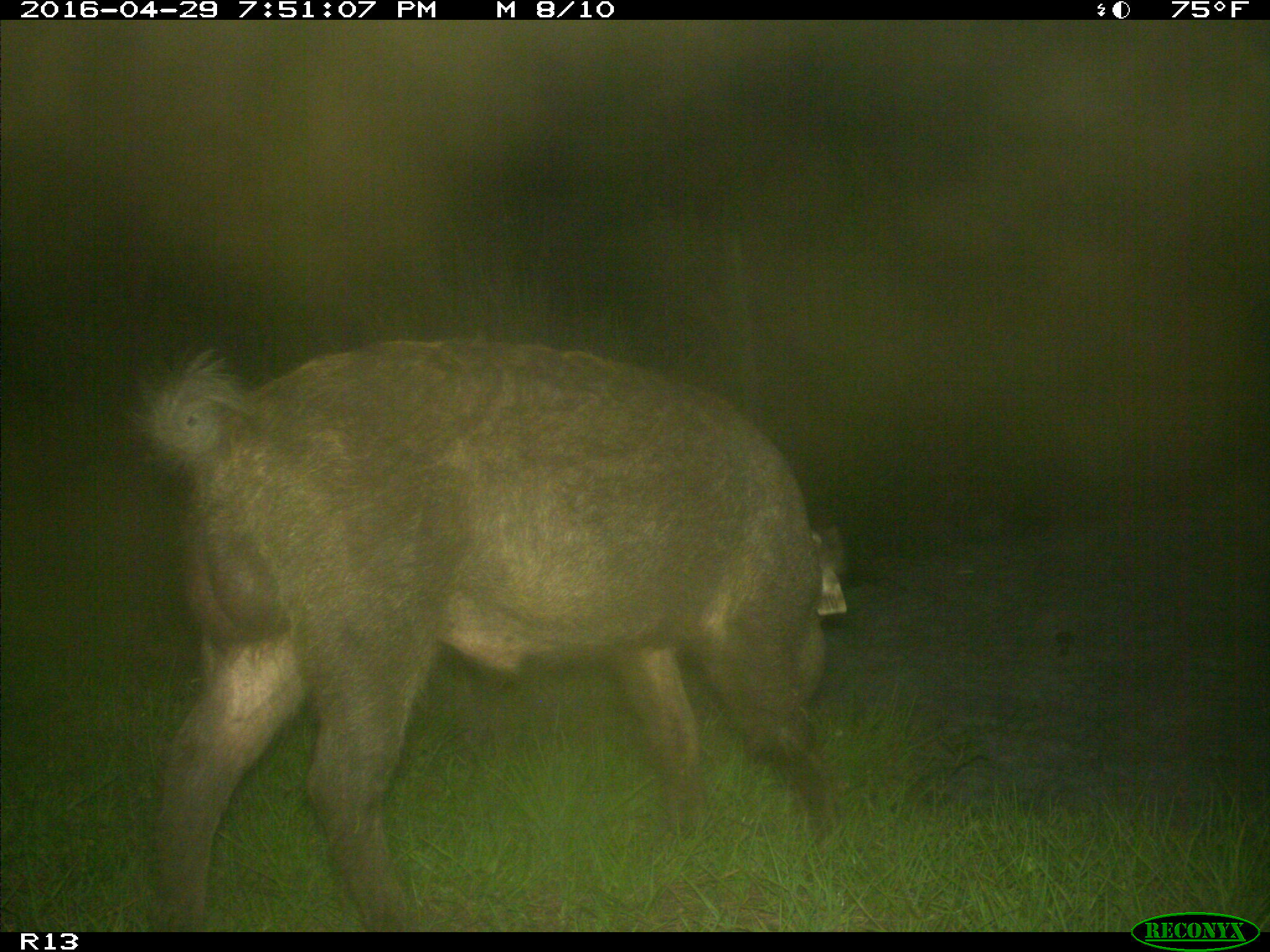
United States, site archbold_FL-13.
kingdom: Animalia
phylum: Chordata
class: Mammalia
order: Artiodactyla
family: Suidae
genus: Sus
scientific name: Sus scrofa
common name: wild boar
Sus scrofa (wild boar).